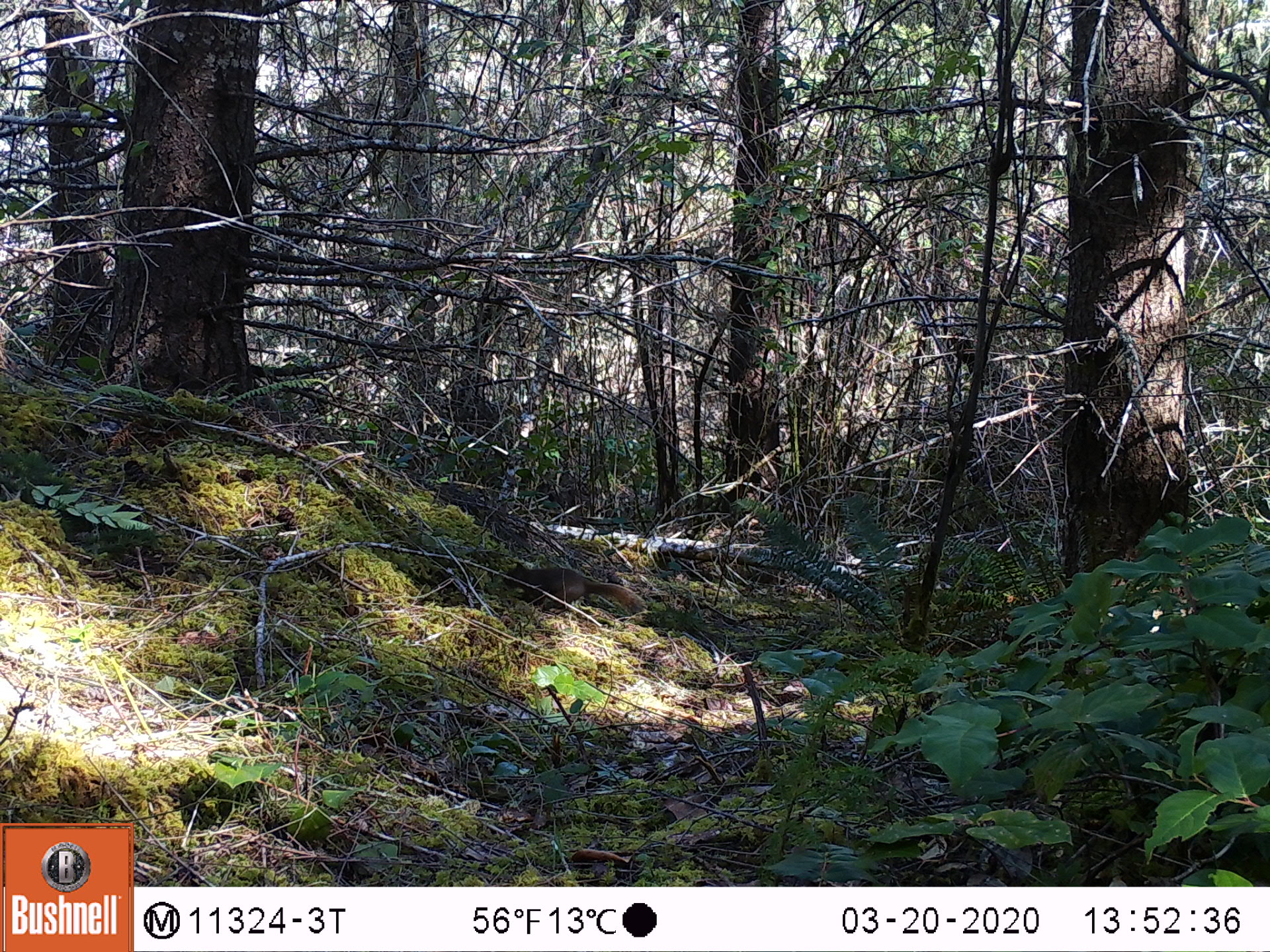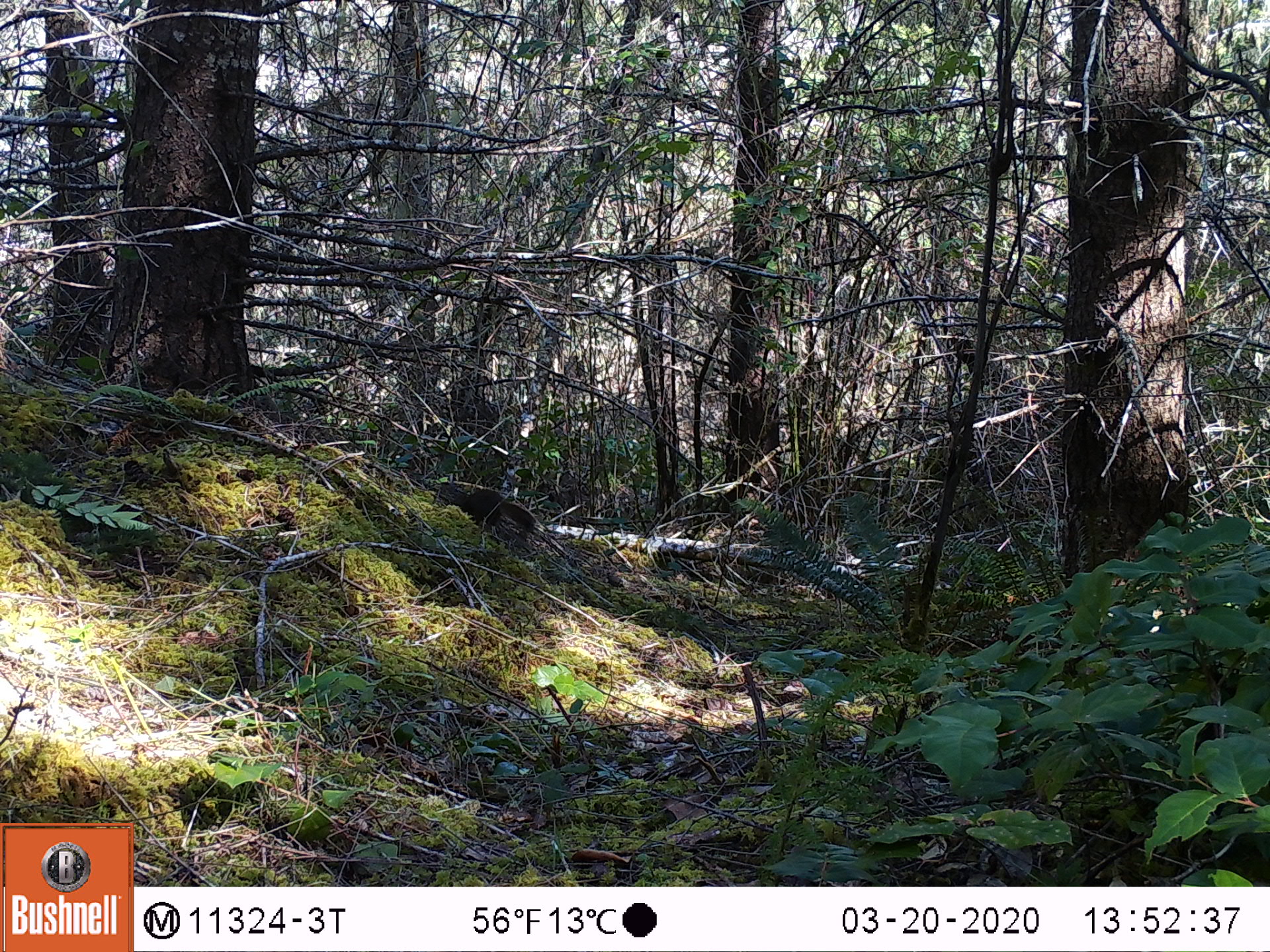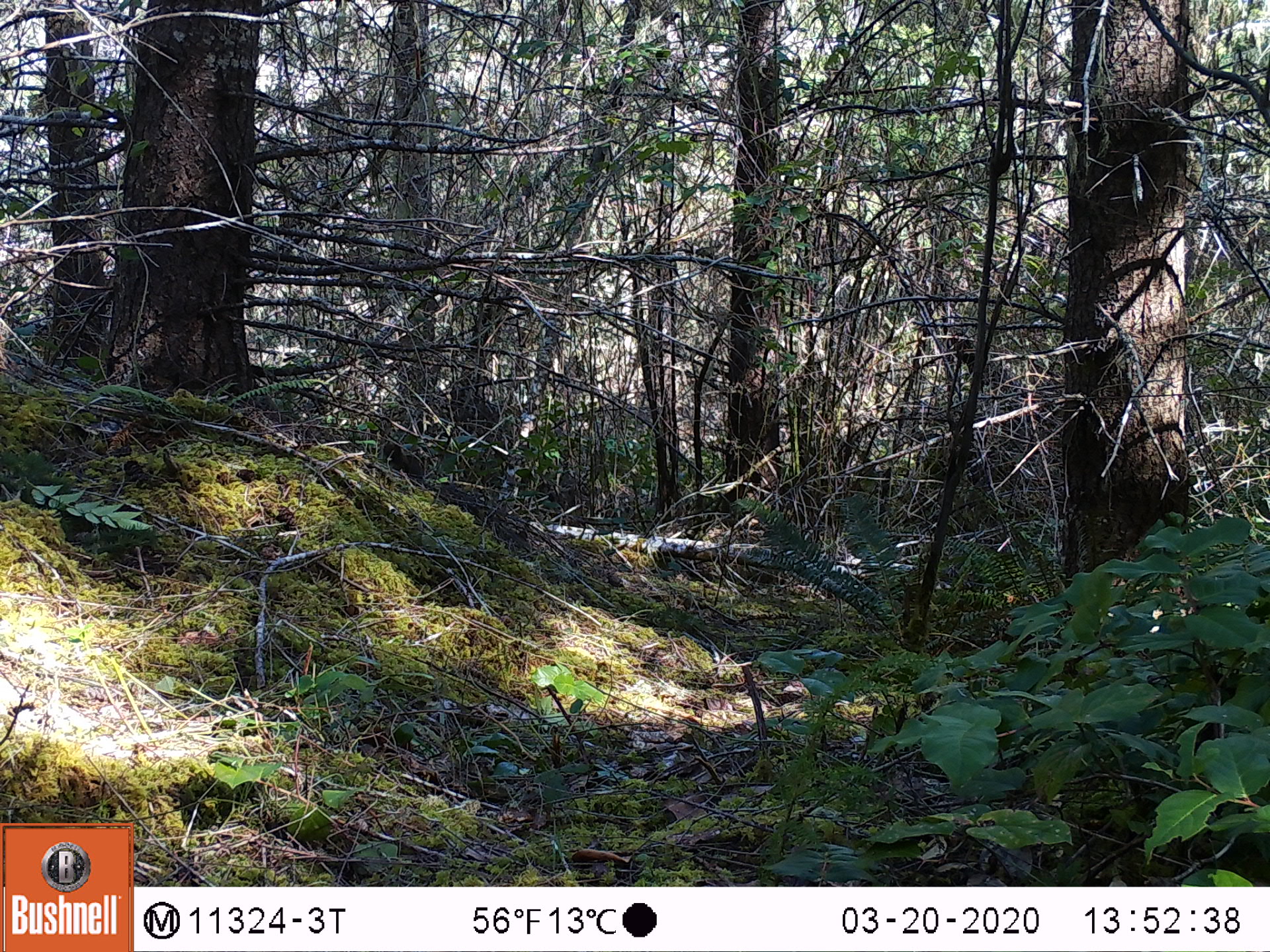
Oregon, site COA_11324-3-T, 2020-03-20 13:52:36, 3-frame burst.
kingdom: Animalia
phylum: Chordata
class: Mammalia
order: Rodentia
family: Sciuridae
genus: Tamiasciurus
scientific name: Tamiasciurus douglasii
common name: douglas squirrel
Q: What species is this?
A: Douglas squirrel (Tamiasciurus douglasii).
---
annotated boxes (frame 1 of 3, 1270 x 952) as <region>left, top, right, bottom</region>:
douglas squirrel: <region>498, 559, 647, 621</region>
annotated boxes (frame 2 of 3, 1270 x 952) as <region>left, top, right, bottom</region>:
douglas squirrel: <region>428, 472, 547, 539</region>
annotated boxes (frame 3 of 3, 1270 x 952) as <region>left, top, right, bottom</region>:
douglas squirrel: <region>375, 435, 438, 487</region>